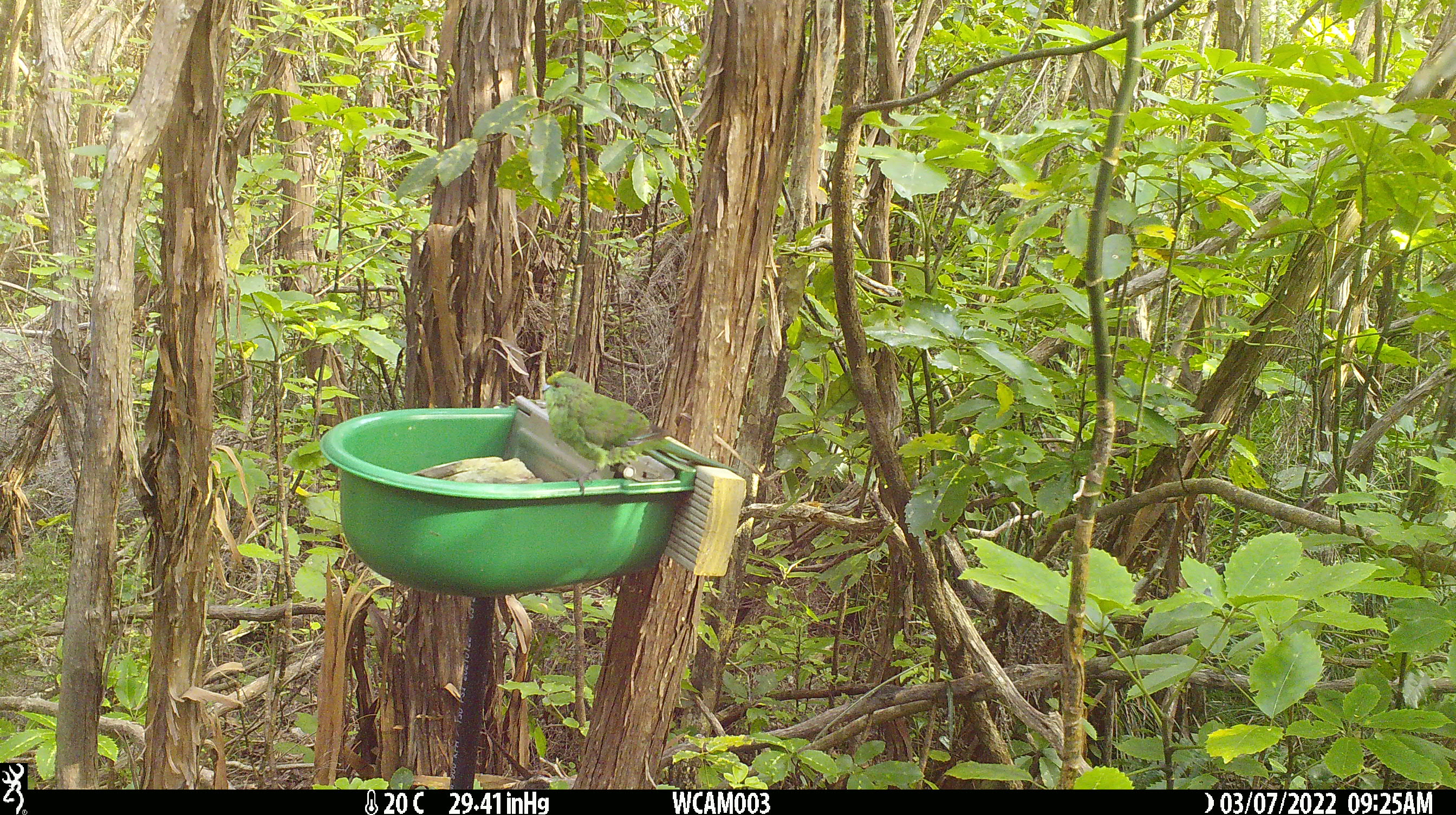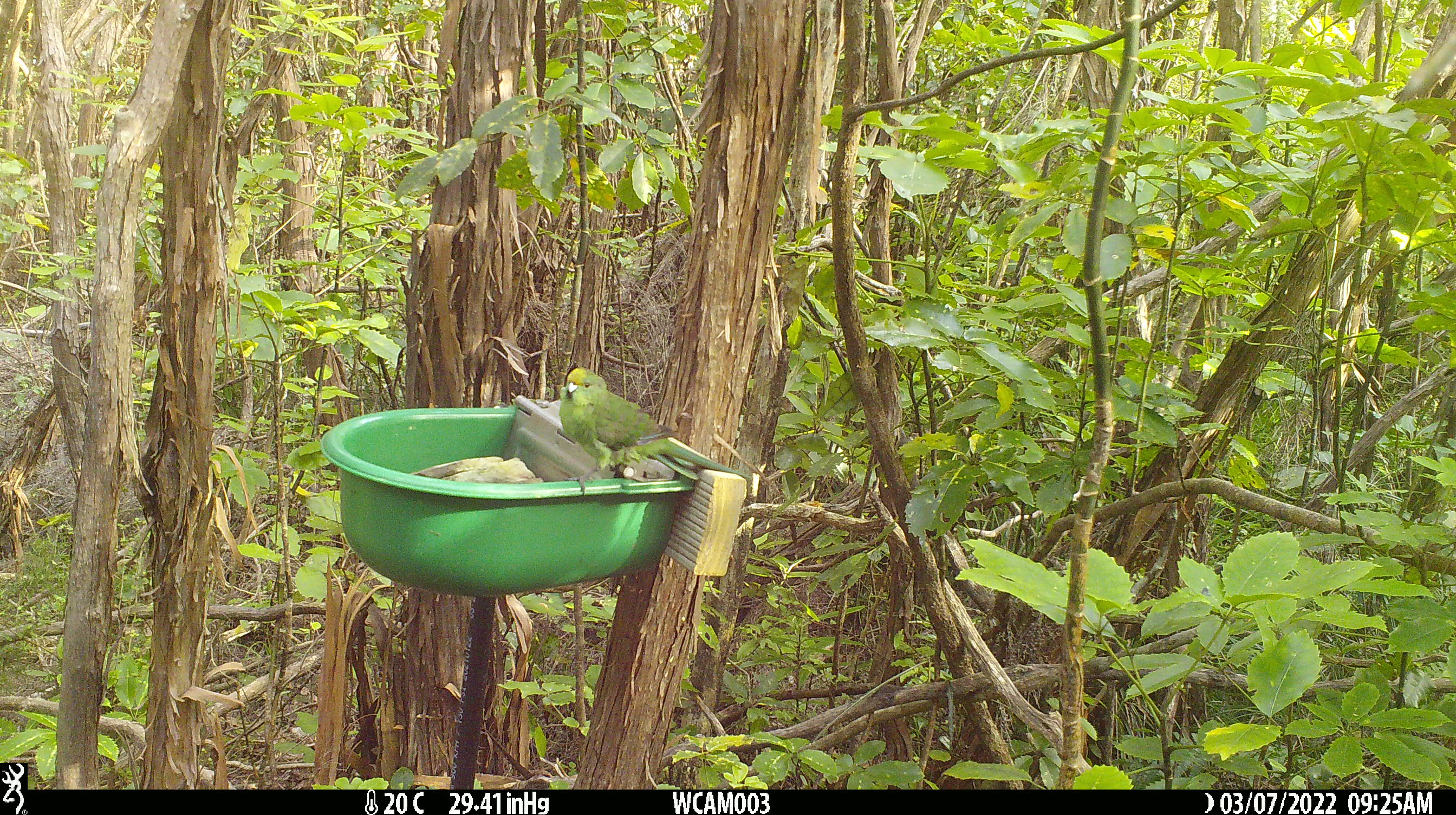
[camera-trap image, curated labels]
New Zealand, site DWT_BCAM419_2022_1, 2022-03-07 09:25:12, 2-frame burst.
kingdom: Animalia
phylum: Chordata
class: Aves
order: Psittaciformes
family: Psittaculidae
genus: Cyanoramphus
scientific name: Cyanoramphus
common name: parakeet